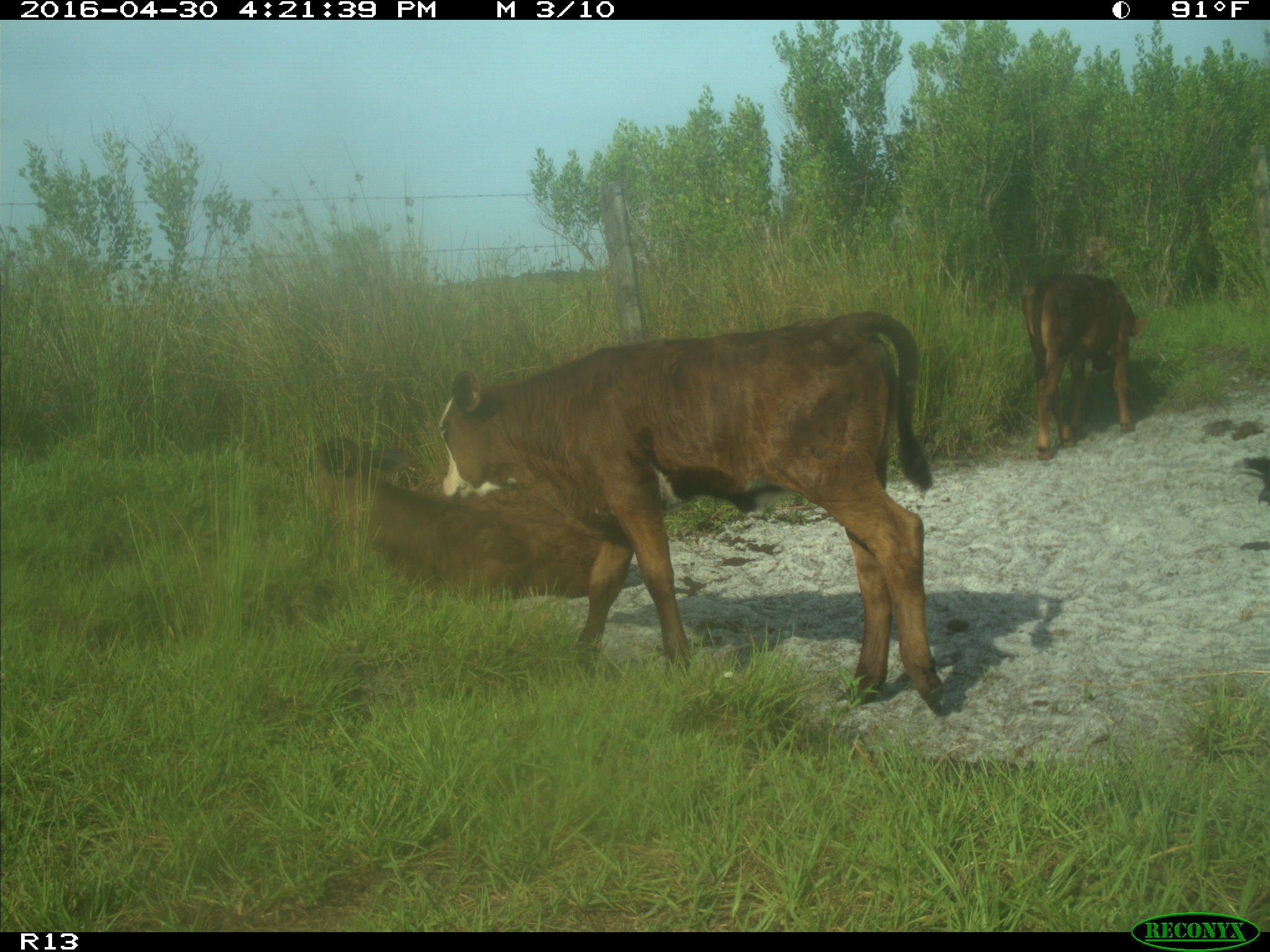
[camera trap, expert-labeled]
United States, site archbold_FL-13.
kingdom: Animalia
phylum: Chordata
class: Mammalia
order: Artiodactyla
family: Bovidae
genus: Bos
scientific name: Bos taurus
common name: domestic cow